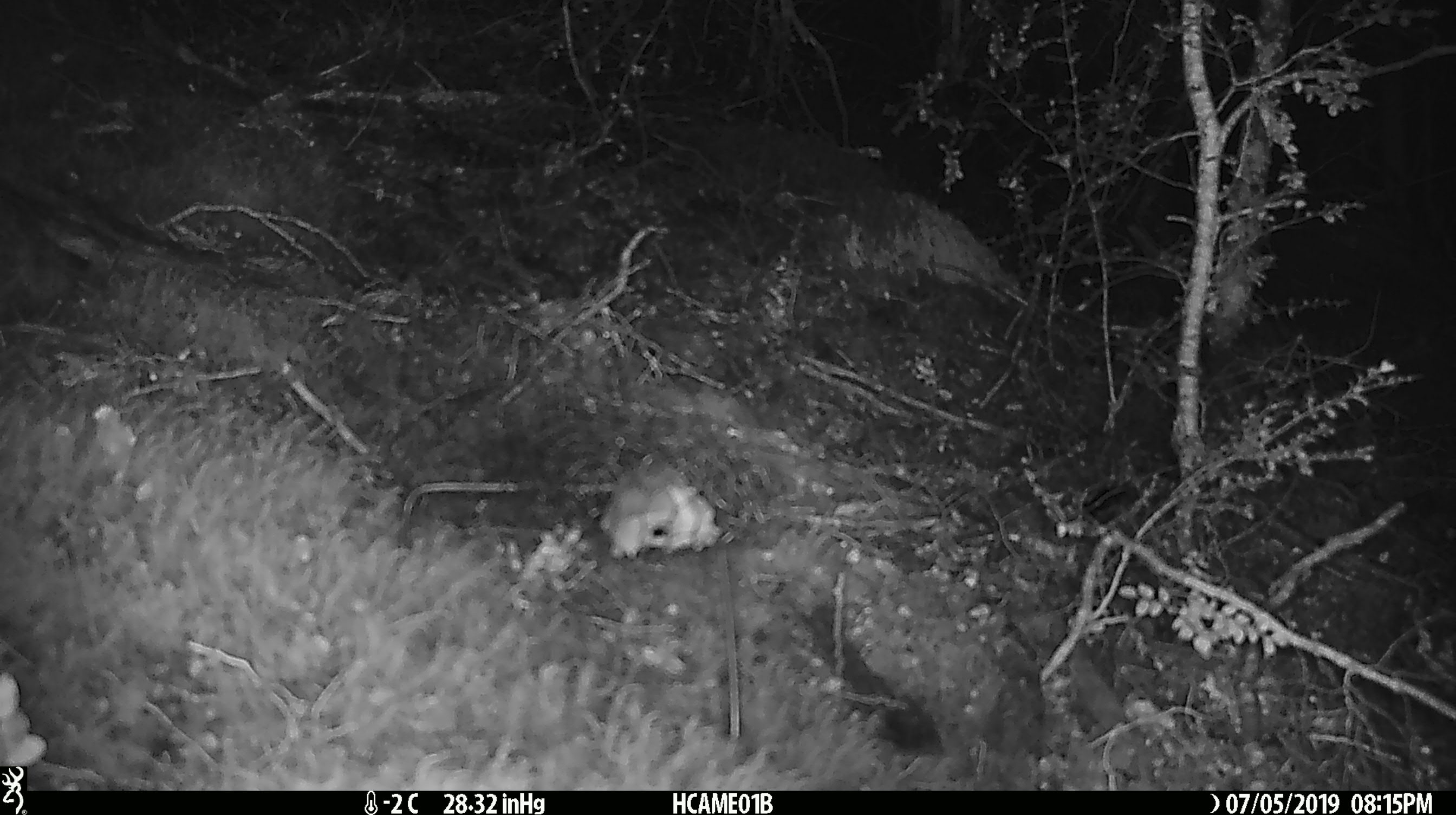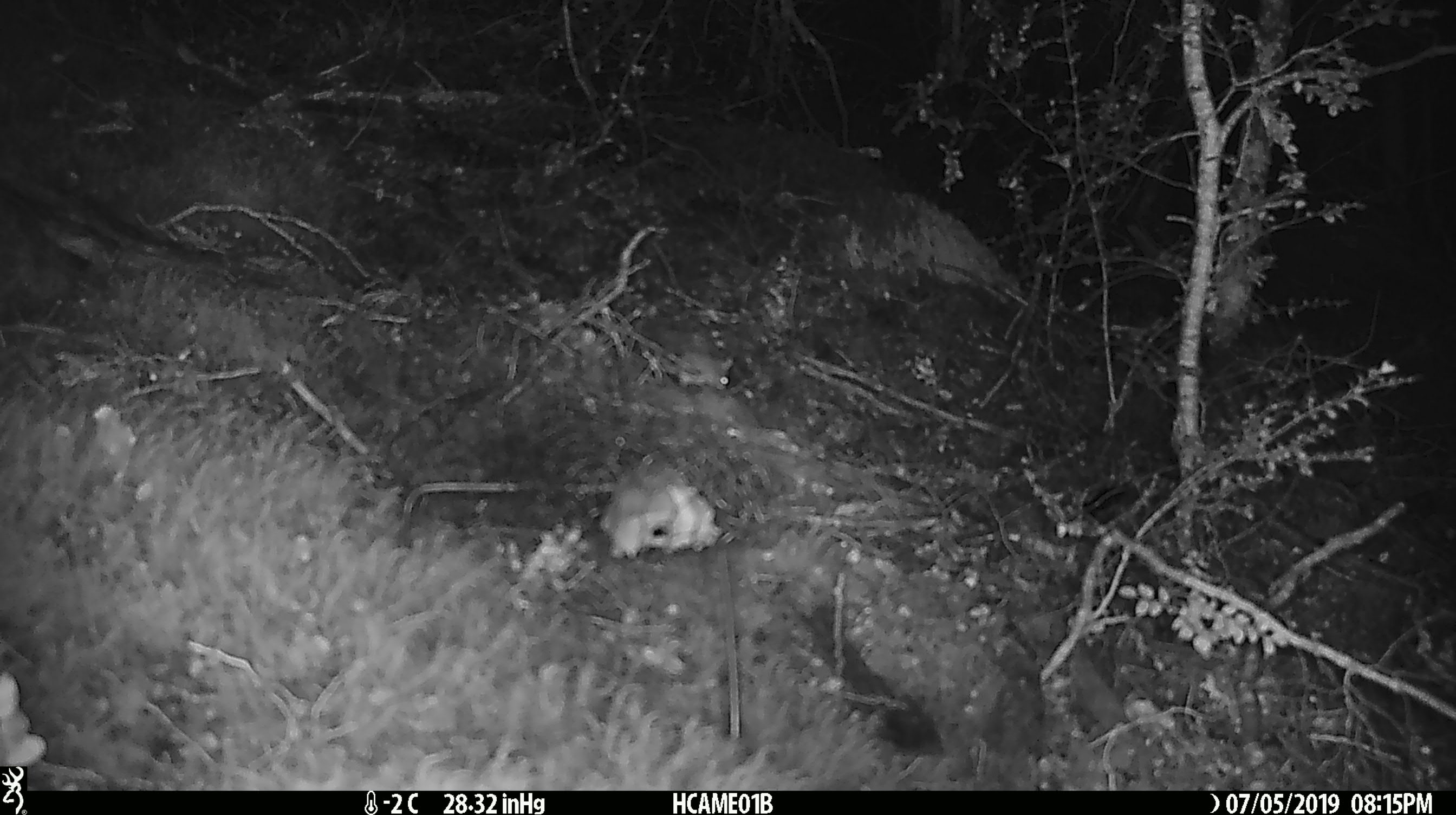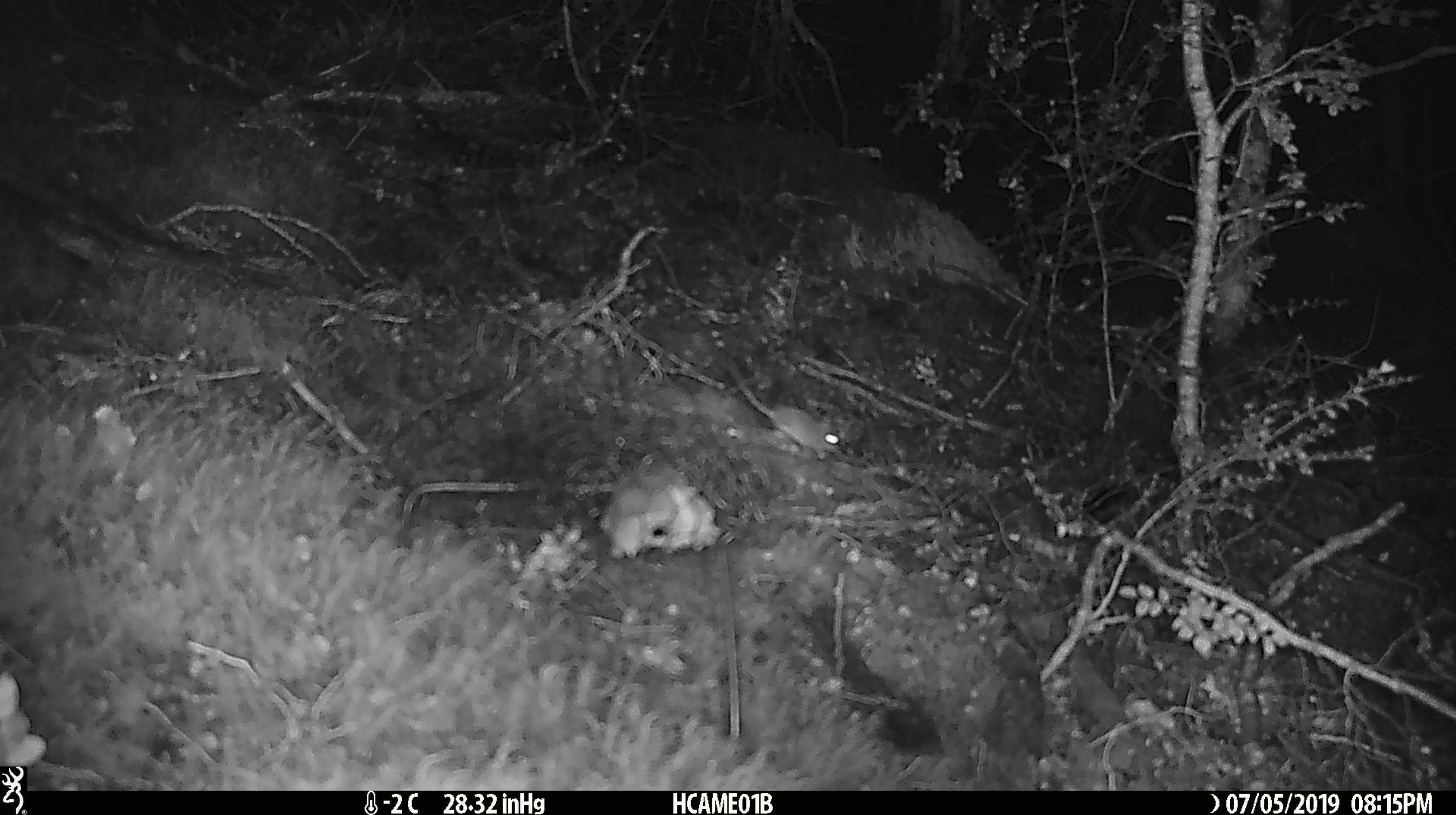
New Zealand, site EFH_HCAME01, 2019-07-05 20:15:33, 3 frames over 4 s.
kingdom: Animalia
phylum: Chordata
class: Mammalia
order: Rodentia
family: Muridae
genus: Mus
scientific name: Mus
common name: mouse